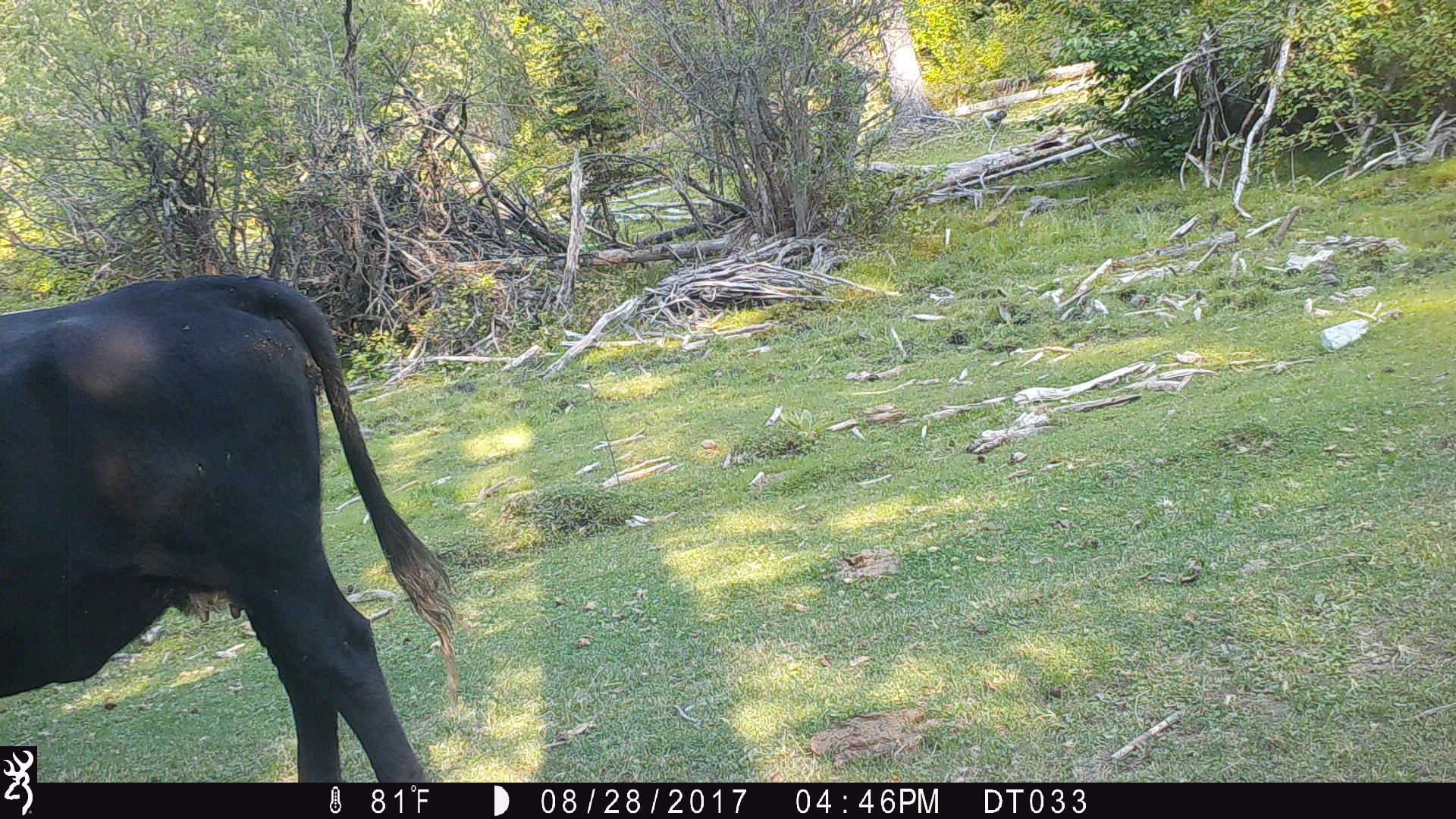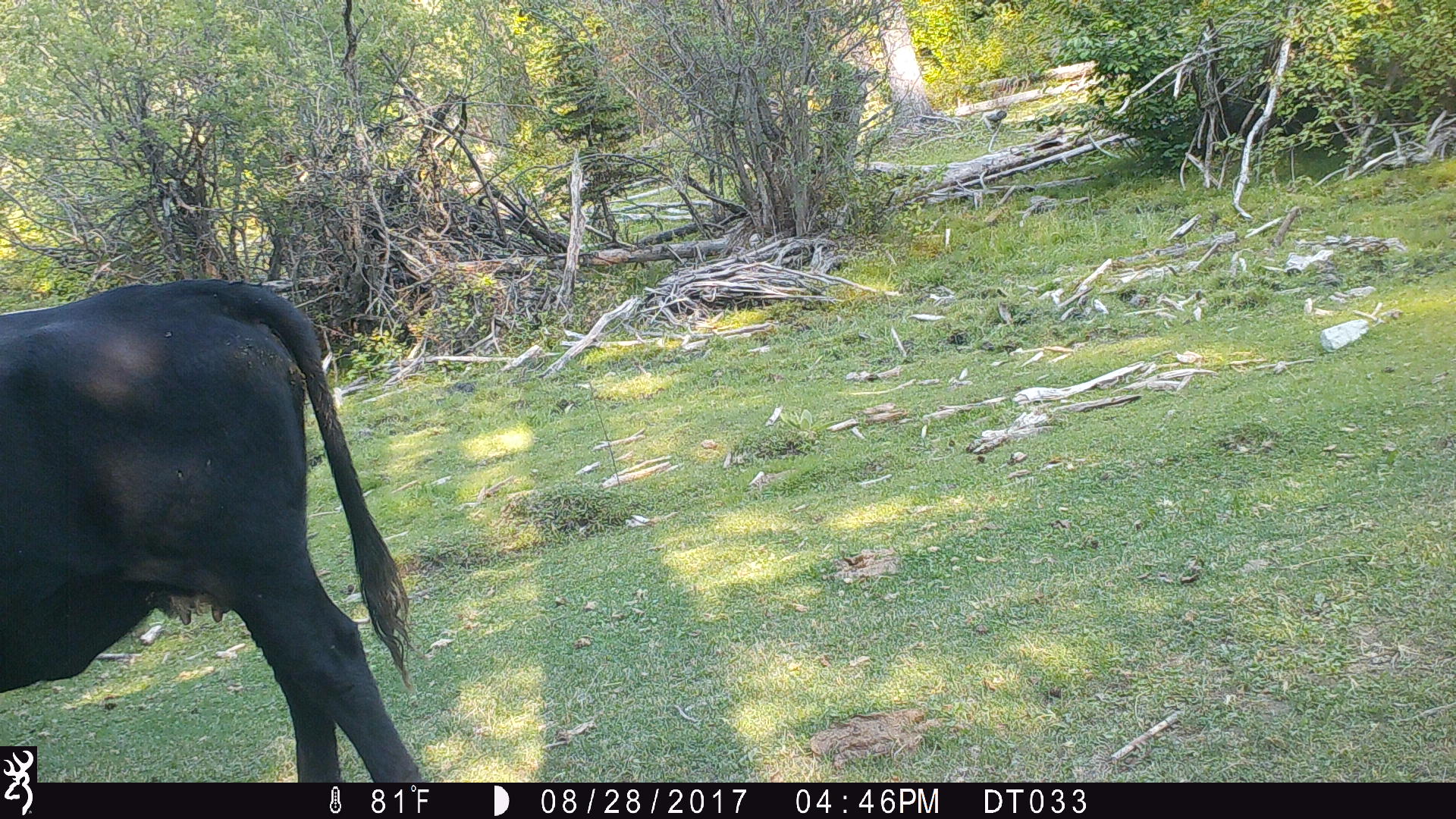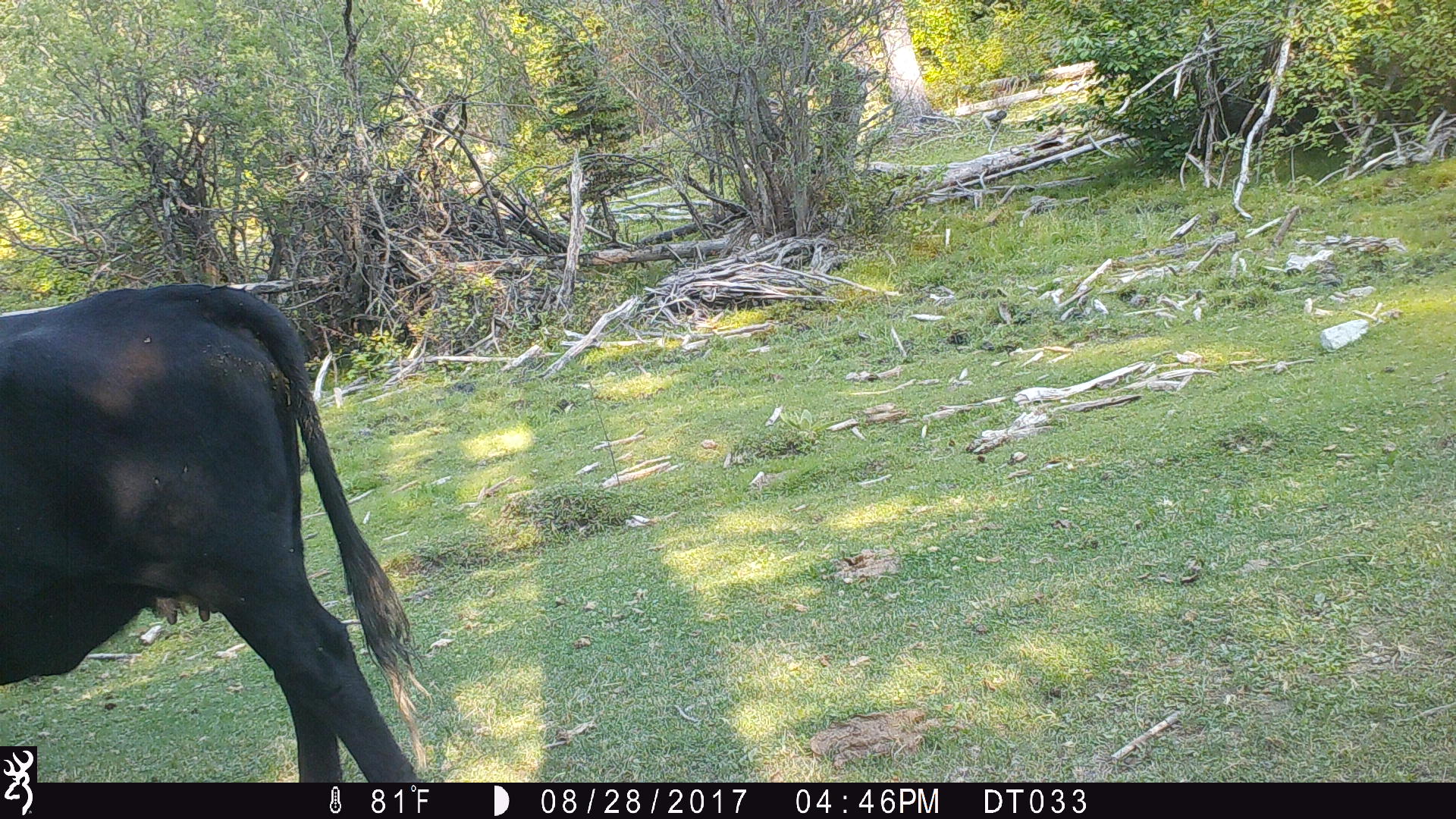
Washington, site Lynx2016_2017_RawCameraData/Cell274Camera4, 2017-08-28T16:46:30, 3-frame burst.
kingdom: Animalia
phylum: Chordata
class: Mammalia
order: Artiodactyla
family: Bovidae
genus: Bos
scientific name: Bos taurus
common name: domestic cattle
Domestic cattle (Bos taurus). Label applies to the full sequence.